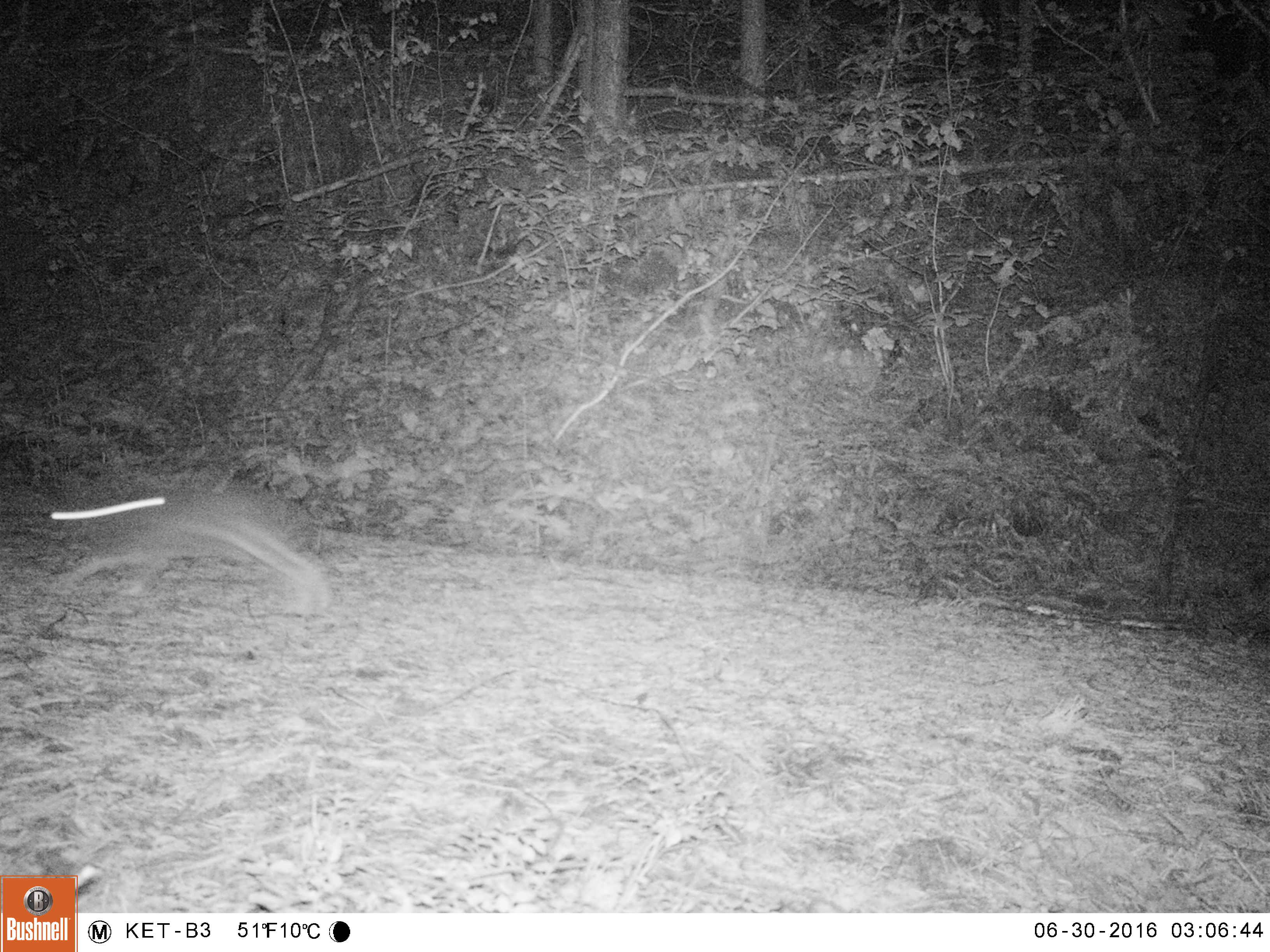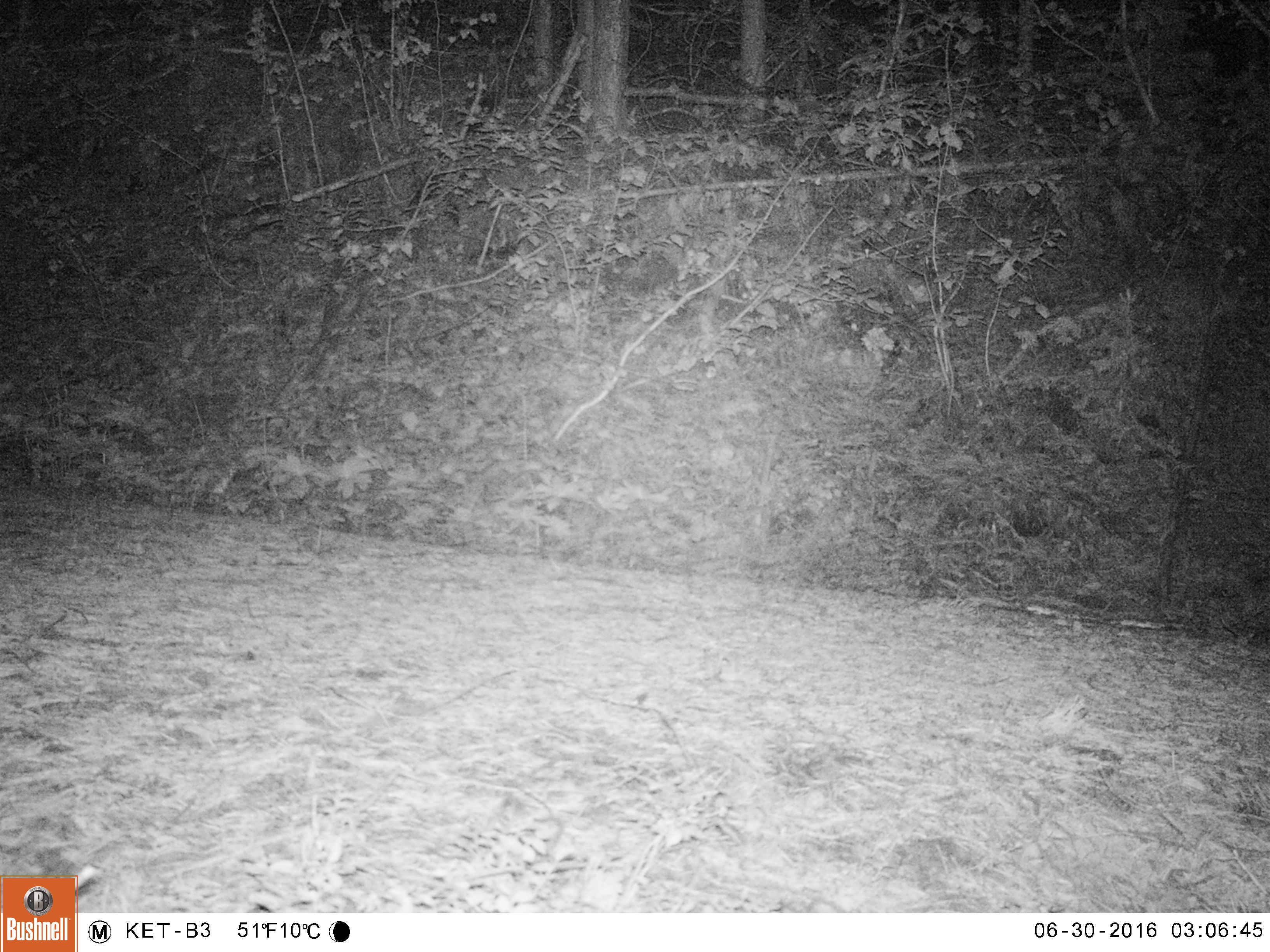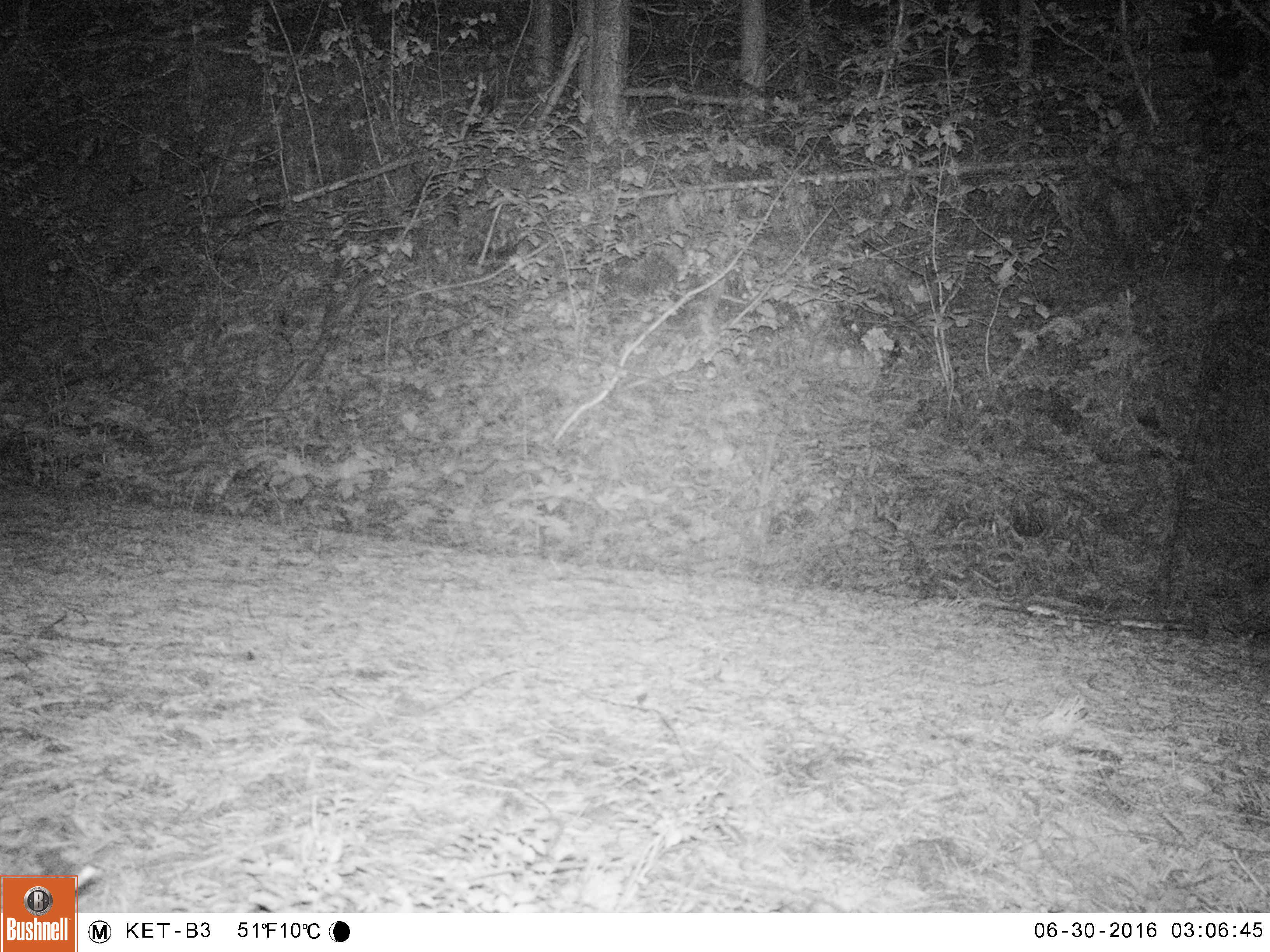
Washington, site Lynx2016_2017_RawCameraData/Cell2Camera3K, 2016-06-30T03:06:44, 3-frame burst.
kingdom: Animalia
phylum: Chordata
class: Mammalia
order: Lagomorpha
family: Leporidae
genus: Lepus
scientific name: Lepus americanus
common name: snowshoe hare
Lepus americanus (snowshoe hare). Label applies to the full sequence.